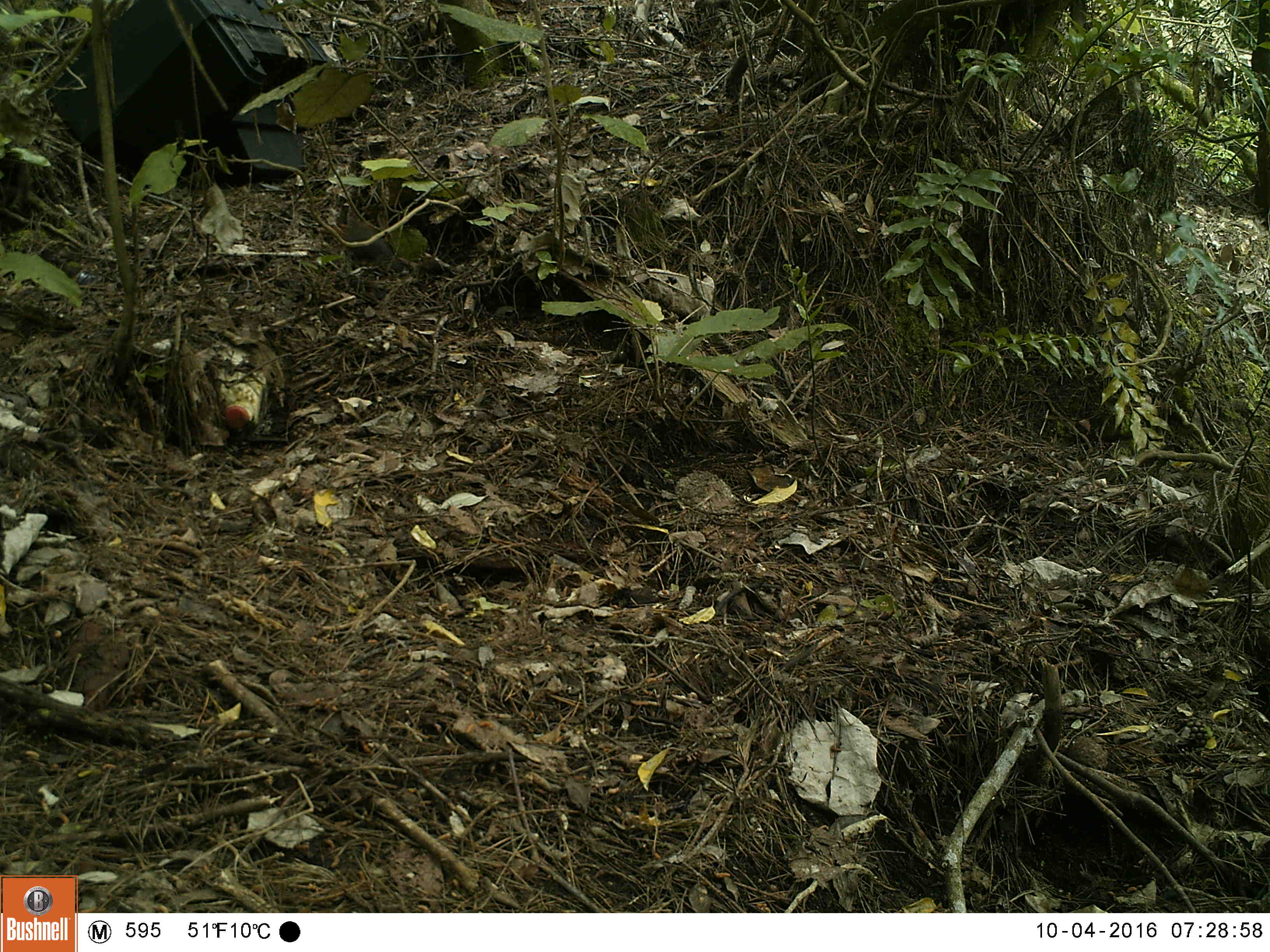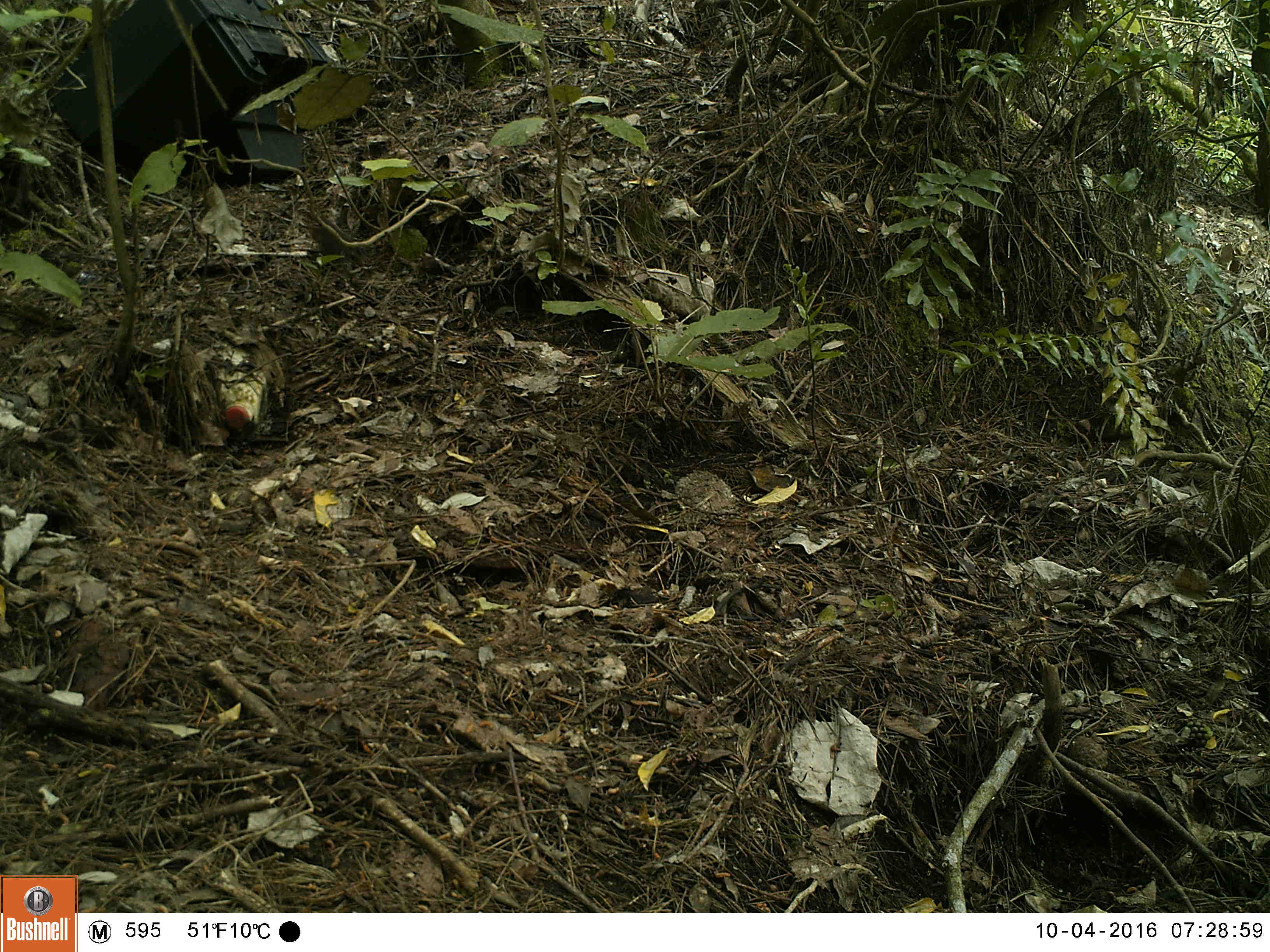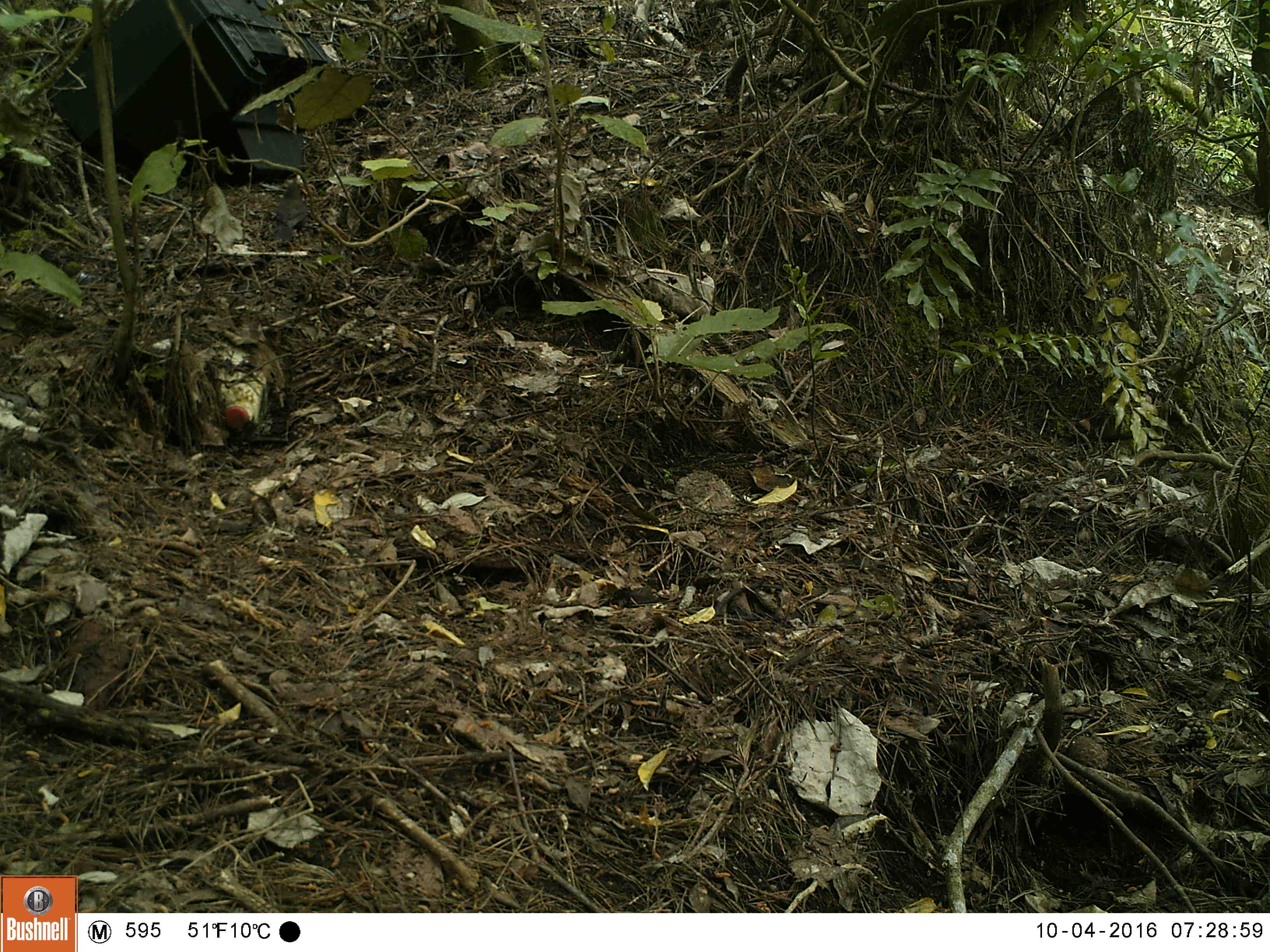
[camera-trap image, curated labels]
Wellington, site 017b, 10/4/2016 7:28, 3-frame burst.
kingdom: Animalia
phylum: Chordata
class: Aves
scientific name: Aves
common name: bird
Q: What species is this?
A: Bird (Aves).